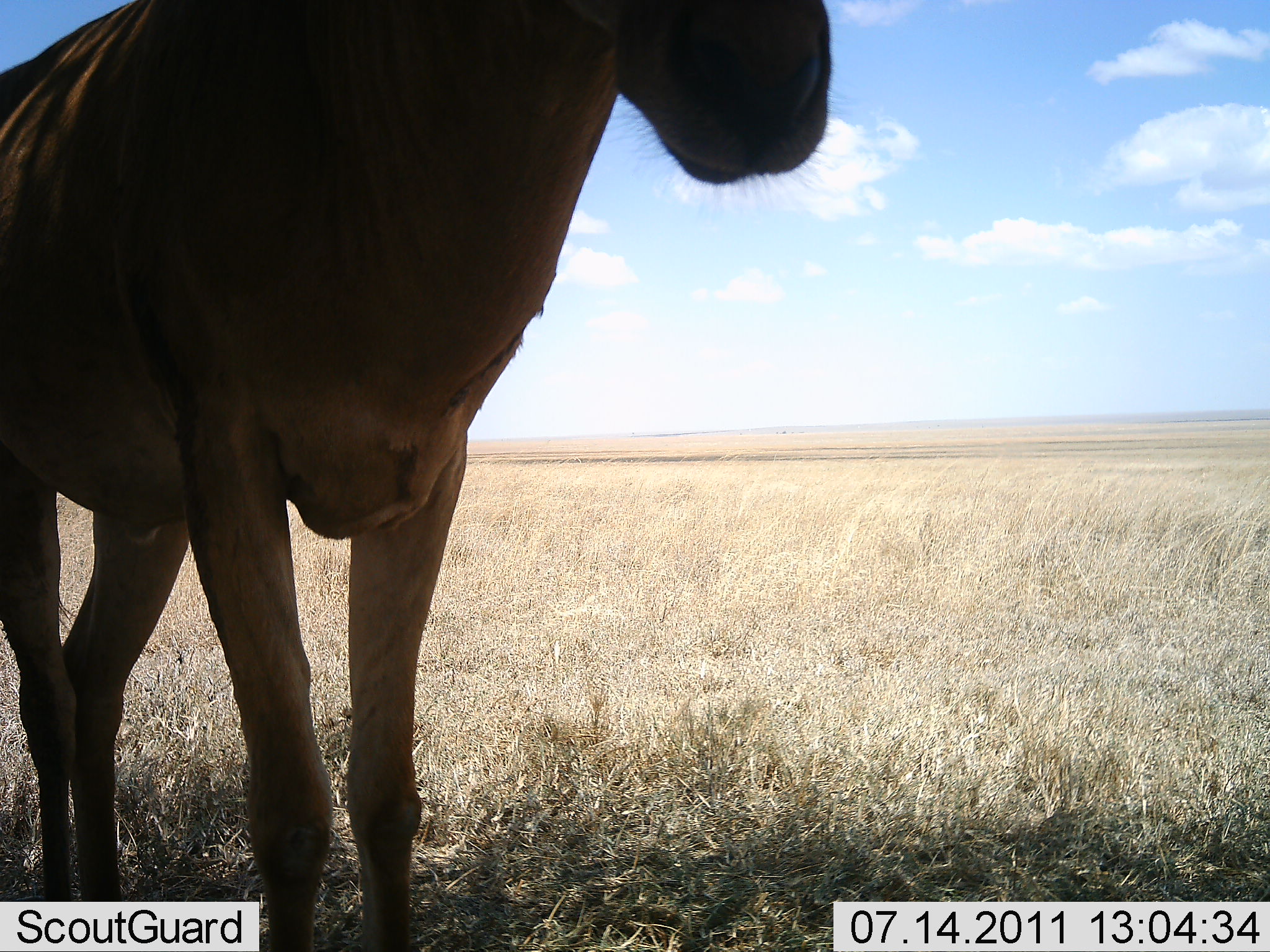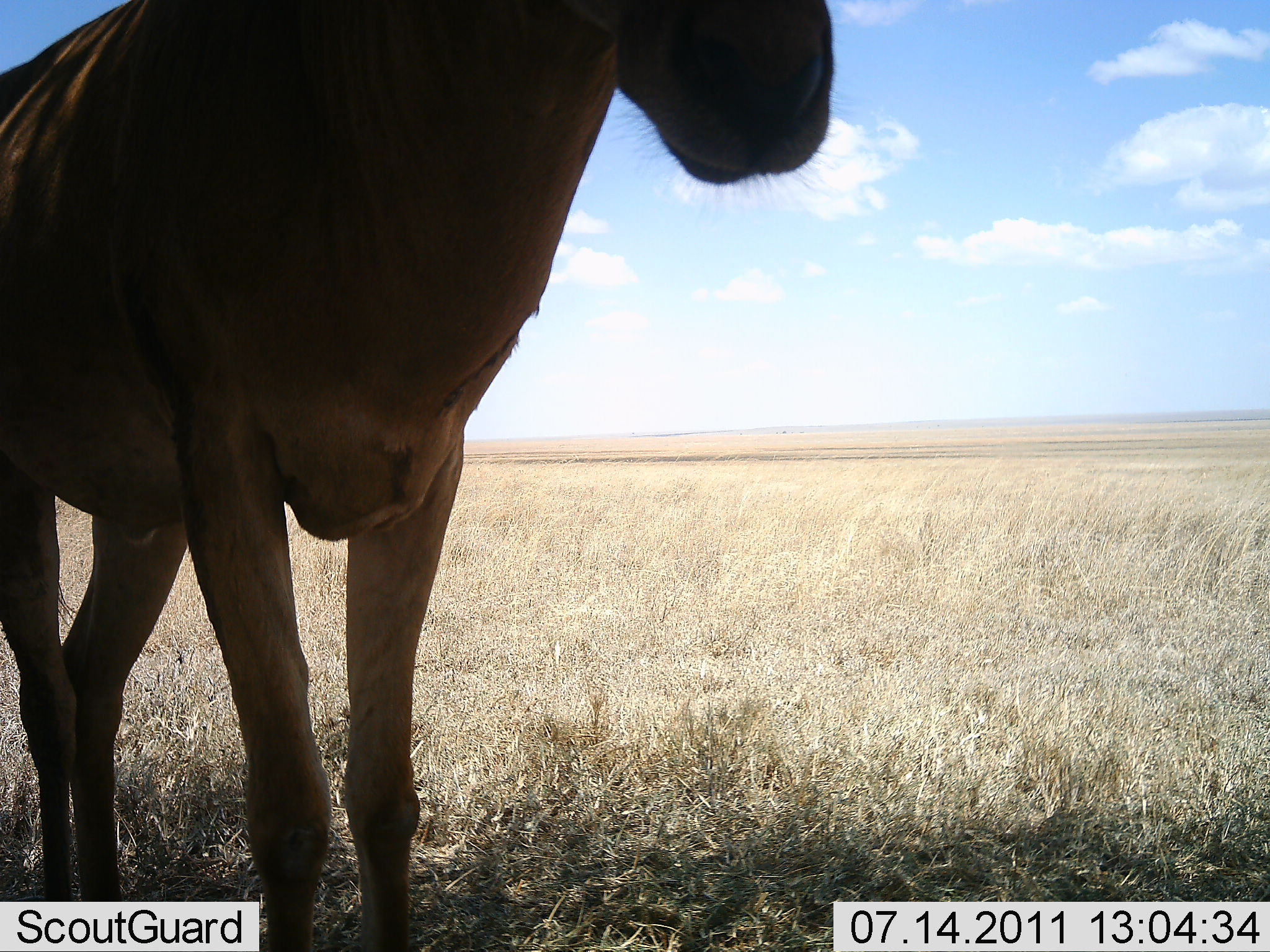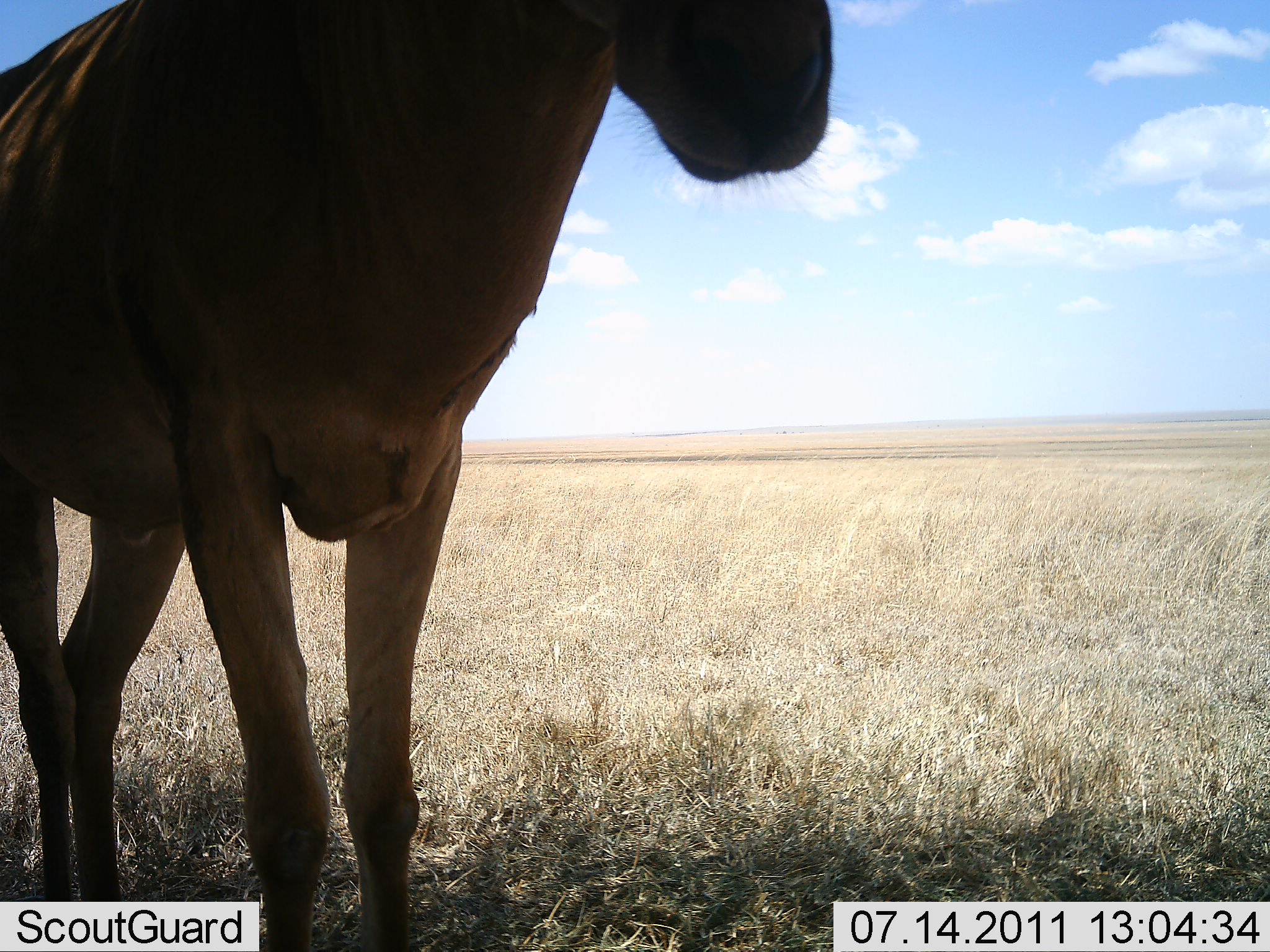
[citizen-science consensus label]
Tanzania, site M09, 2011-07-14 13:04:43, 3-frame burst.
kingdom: Animalia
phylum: Chordata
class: Mammalia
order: Artiodactyla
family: Bovidae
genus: Alcelaphus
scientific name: Alcelaphus buselaphus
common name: hartebeest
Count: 1.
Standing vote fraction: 100%.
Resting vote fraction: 0%.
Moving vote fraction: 0%.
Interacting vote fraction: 0%.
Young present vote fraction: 0%.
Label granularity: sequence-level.